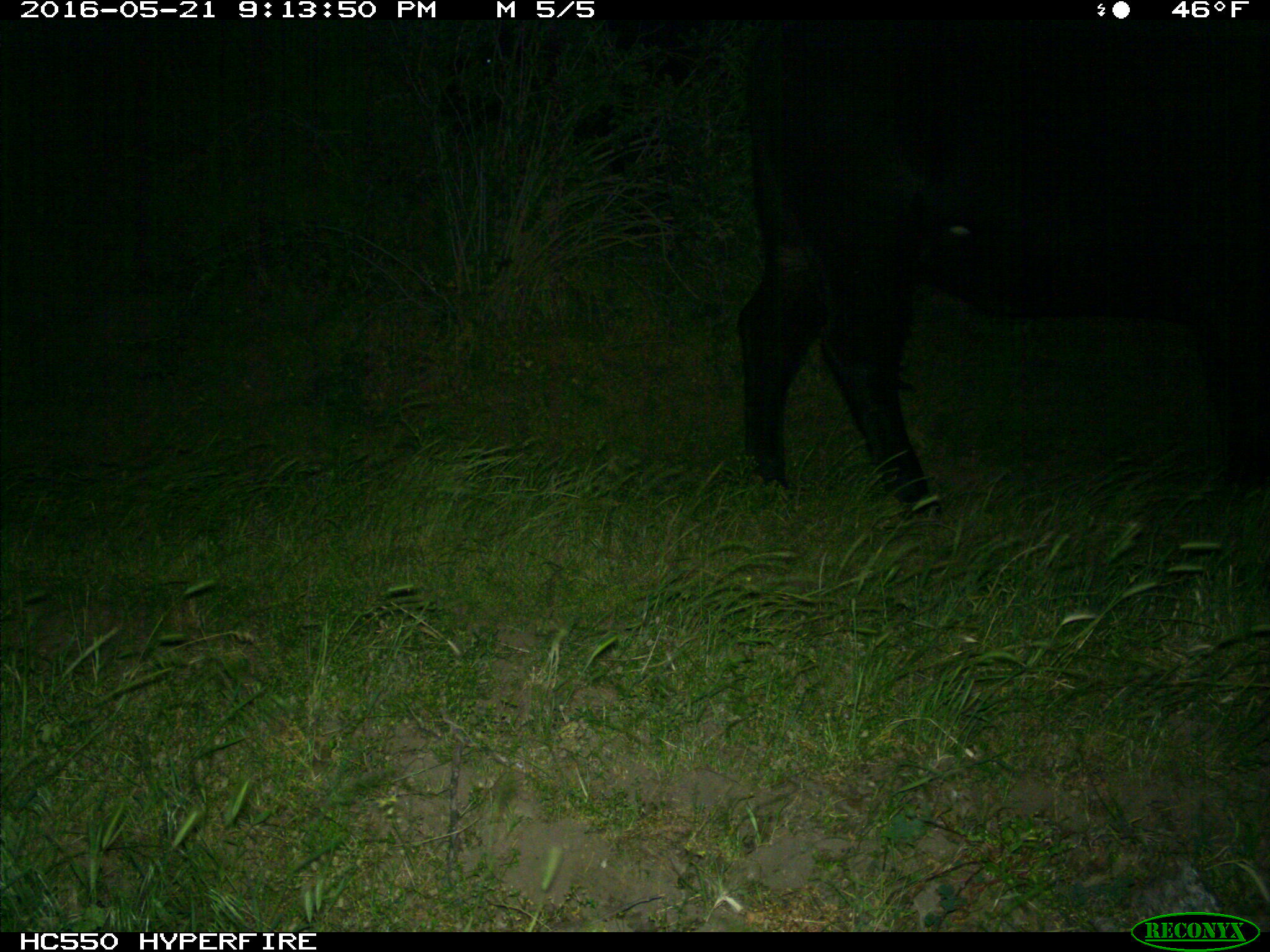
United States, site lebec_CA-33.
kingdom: Animalia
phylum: Chordata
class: Mammalia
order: Artiodactyla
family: Bovidae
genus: Bos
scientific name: Bos taurus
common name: domestic cow